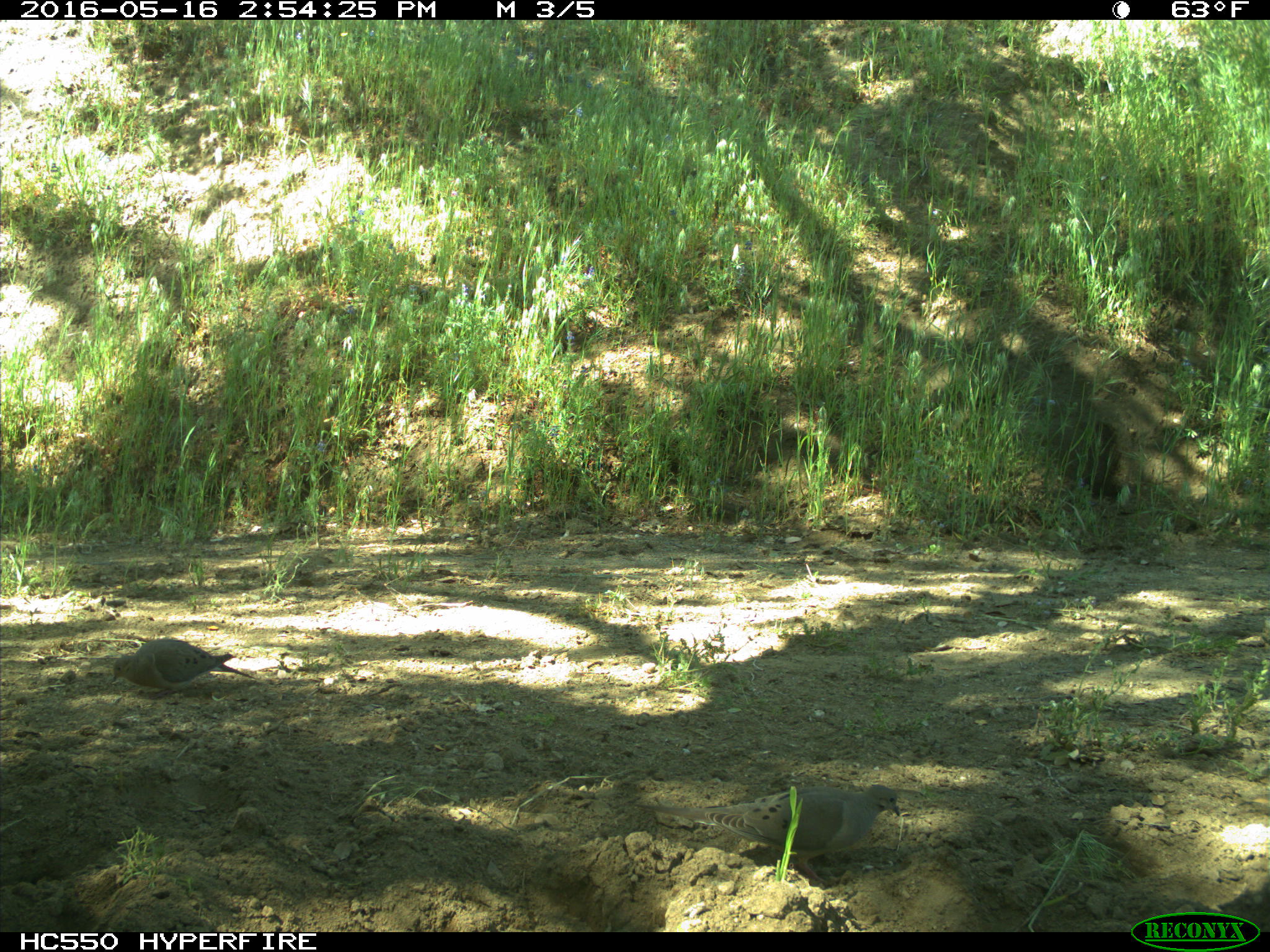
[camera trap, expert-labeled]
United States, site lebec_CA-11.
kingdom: Animalia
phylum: Chordata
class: Aves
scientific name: Aves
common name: birds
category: unidentified bird